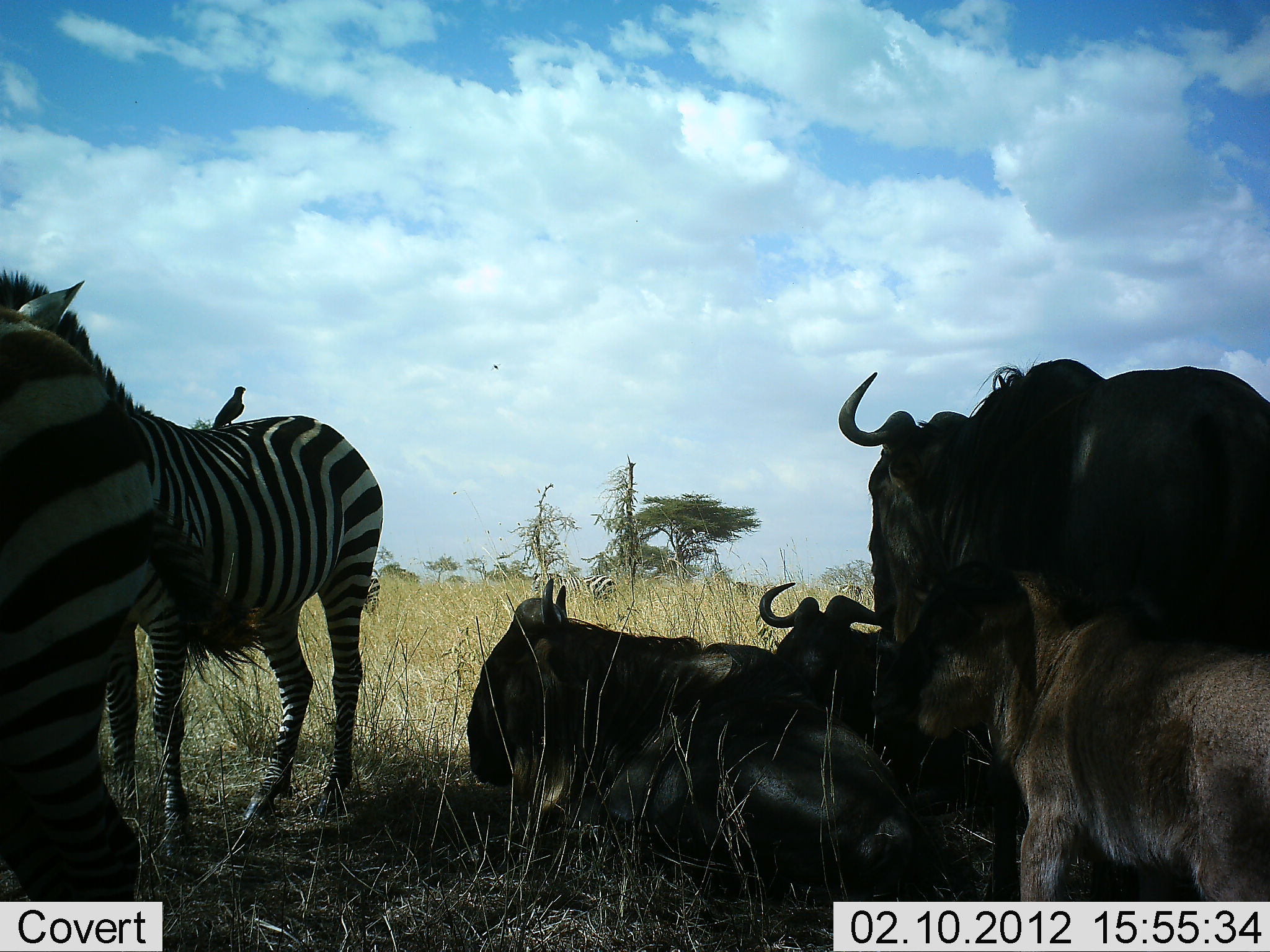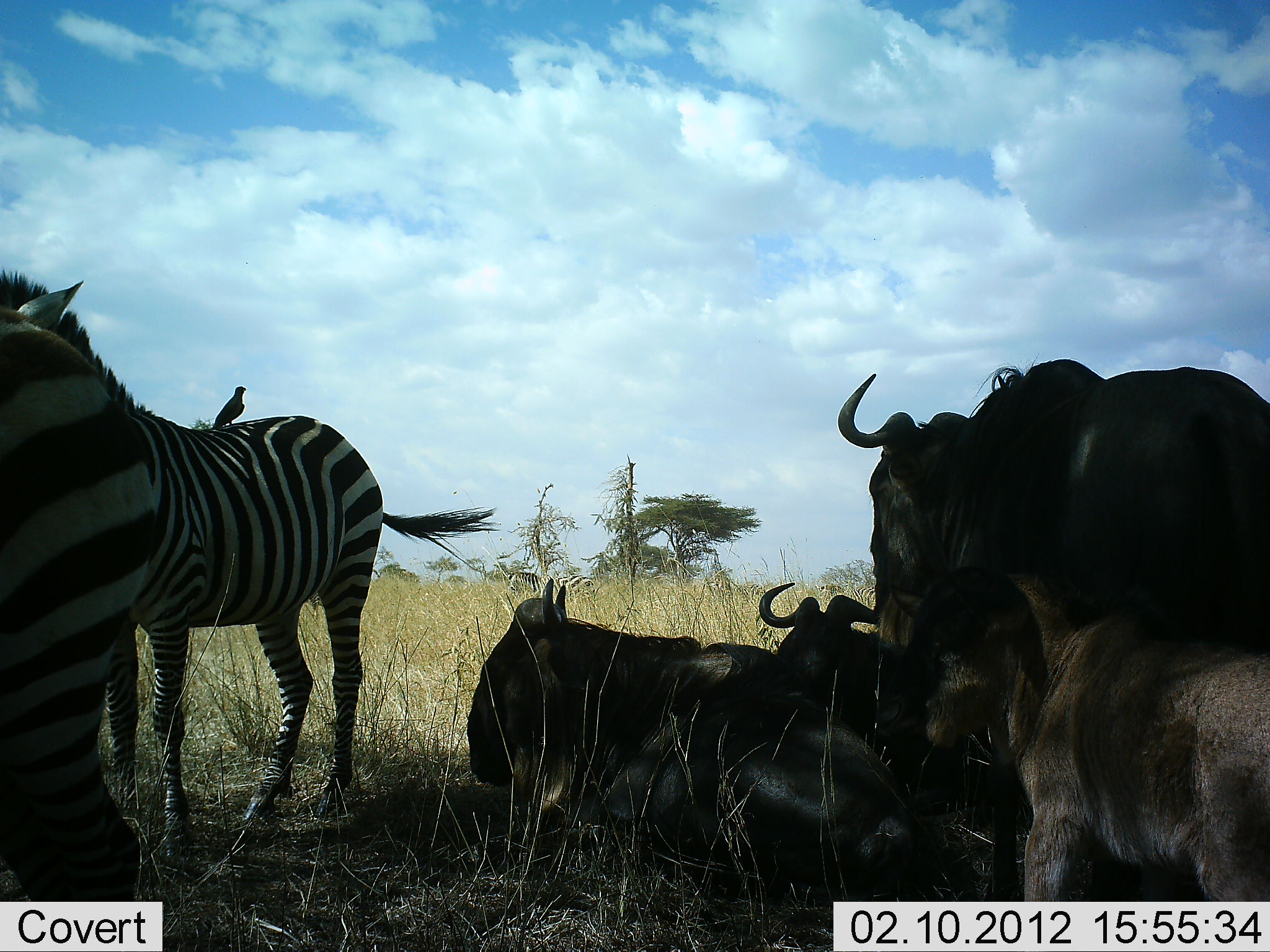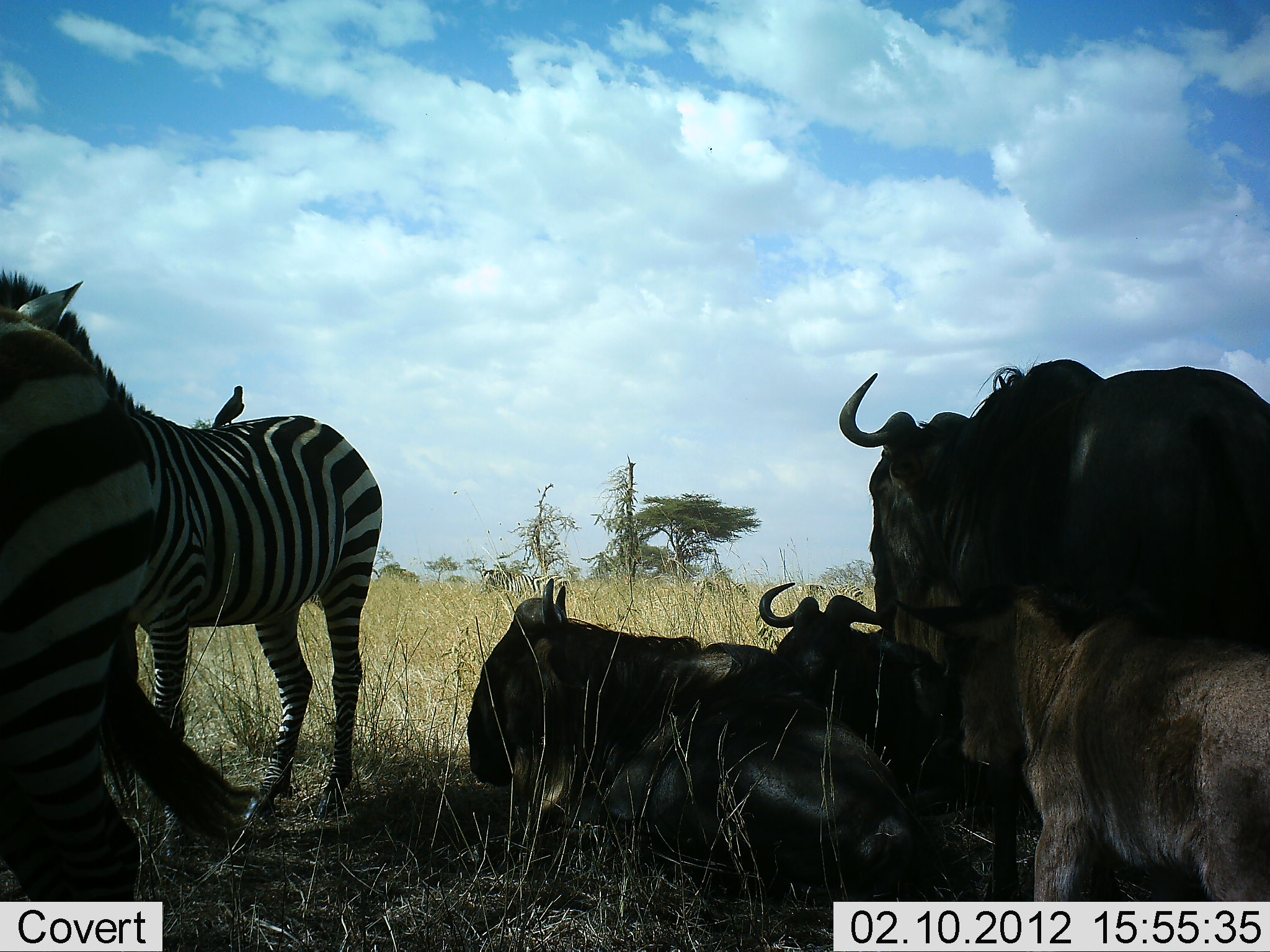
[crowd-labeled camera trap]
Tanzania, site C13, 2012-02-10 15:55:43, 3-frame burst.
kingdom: Animalia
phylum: Chordata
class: Aves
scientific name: Aves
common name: bird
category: otherbird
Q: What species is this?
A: Otherbird (bird) (Aves).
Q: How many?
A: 1.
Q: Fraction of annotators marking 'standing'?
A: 77%.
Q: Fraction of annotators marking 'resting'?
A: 8%.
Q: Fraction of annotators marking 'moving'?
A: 0%.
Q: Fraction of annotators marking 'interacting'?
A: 15%.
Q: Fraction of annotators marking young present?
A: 0%.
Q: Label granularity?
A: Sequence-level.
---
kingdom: Animalia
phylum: Chordata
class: Mammalia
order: Artiodactyla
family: Bovidae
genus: Connochaetes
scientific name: Connochaetes taurinus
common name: blue wildebeest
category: wildebeest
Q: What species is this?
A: Wildebeest (blue wildebeest) (Connochaetes taurinus).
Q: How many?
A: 4.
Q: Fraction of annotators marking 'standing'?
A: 70%.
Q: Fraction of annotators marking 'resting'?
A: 91%.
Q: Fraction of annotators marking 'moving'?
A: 0%.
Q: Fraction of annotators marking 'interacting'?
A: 4%.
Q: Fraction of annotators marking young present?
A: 78%.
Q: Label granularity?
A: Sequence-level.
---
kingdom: Animalia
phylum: Chordata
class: Mammalia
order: Perissodactyla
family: Equidae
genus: Equus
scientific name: Equus quagga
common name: plains zebra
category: zebra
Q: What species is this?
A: Zebra (plains zebra) (Equus quagga).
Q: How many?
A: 2.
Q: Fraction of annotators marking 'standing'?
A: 96%.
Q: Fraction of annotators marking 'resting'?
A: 9%.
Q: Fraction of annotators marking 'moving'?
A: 22%.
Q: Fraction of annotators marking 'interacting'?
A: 4%.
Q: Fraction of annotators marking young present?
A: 0%.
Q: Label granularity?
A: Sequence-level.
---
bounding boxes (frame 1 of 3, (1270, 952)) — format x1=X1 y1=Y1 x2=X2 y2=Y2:
animal: x1=0 y1=268 x2=383 y2=873; x1=465 y1=577 x2=922 y2=909; x1=887 y1=560 x2=1269 y2=901; x1=835 y1=357 x2=1268 y2=642; x1=0 y1=309 x2=143 y2=901; x1=756 y1=581 x2=887 y2=700; x1=530 y1=572 x2=618 y2=605; x1=209 y1=385 x2=247 y2=429; x1=362 y1=575 x2=381 y2=626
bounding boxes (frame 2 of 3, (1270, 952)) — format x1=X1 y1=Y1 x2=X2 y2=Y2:
animal: x1=0 y1=269 x2=500 y2=872; x1=463 y1=584 x2=925 y2=896; x1=872 y1=563 x2=1269 y2=902; x1=837 y1=354 x2=1269 y2=648; x1=0 y1=309 x2=142 y2=900; x1=755 y1=581 x2=882 y2=708; x1=507 y1=570 x2=595 y2=603; x1=209 y1=385 x2=247 y2=429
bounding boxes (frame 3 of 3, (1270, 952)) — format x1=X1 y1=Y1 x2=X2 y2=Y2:
animal: x1=0 y1=267 x2=383 y2=821; x1=0 y1=310 x2=278 y2=901; x1=463 y1=581 x2=917 y2=902; x1=838 y1=357 x2=1268 y2=643; x1=887 y1=585 x2=1268 y2=905; x1=758 y1=581 x2=883 y2=696; x1=477 y1=563 x2=569 y2=599; x1=209 y1=385 x2=247 y2=429